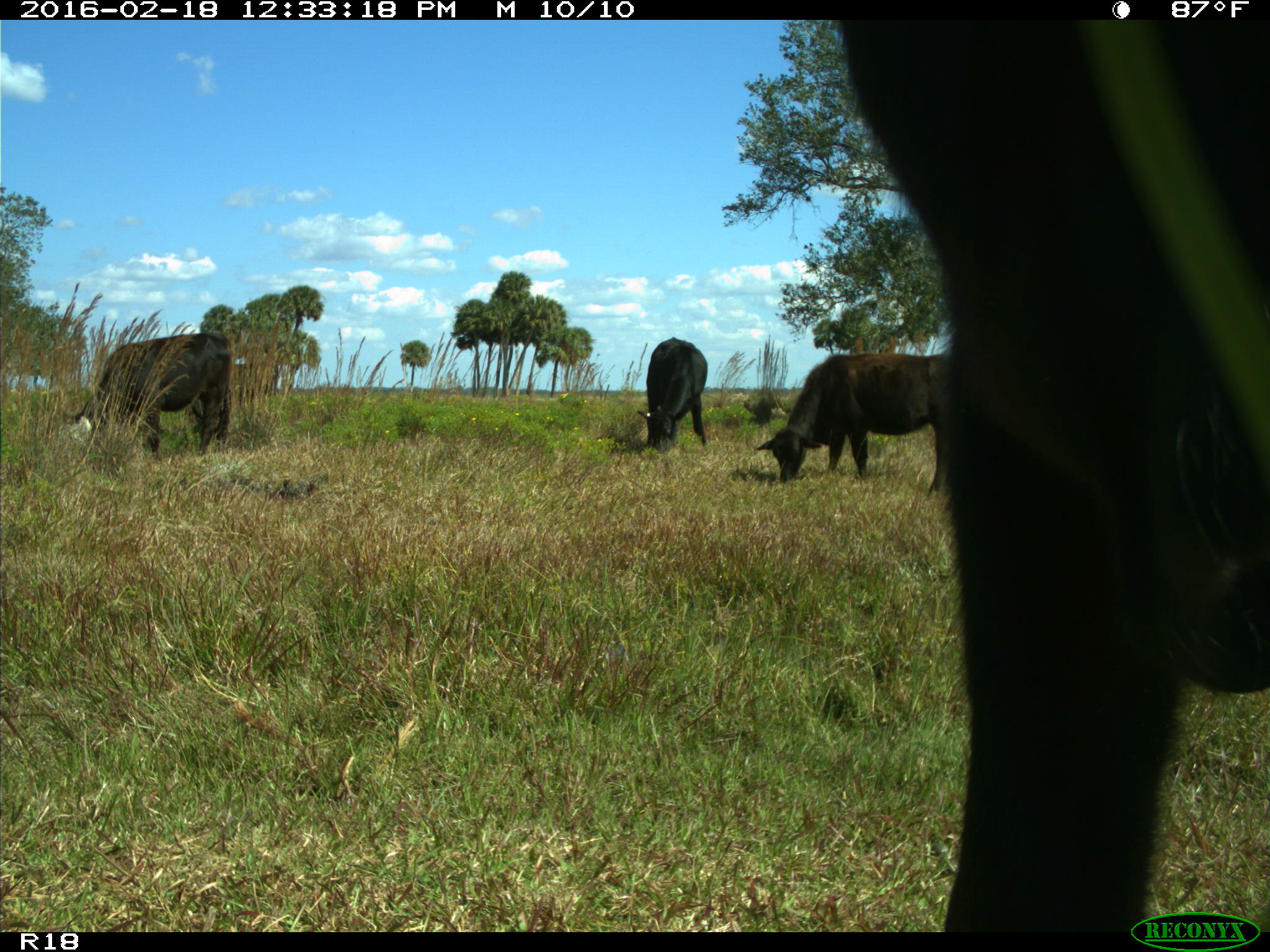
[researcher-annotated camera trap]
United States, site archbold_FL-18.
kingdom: Animalia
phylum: Chordata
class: Mammalia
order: Artiodactyla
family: Bovidae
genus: Bos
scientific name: Bos taurus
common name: domestic cow